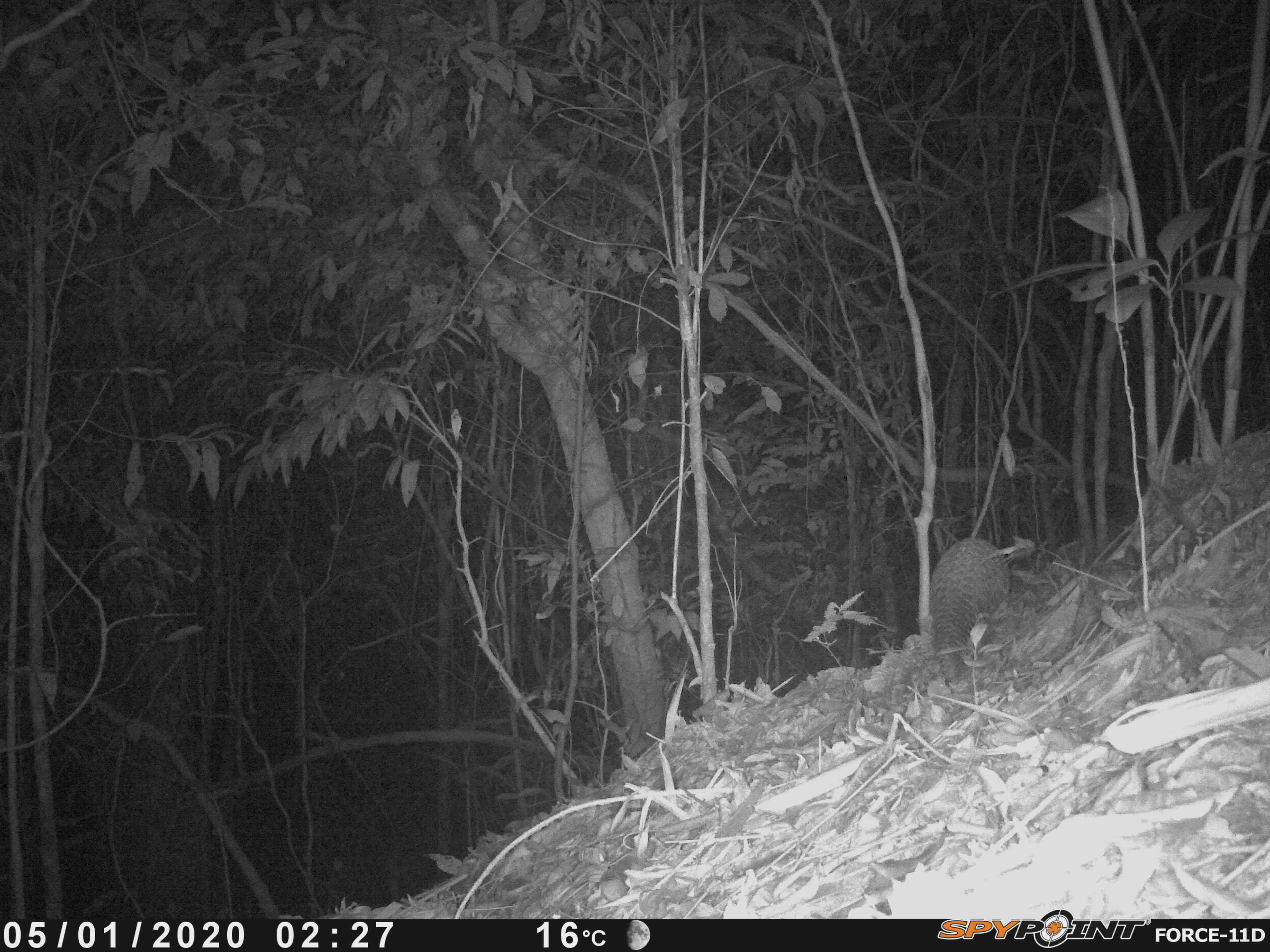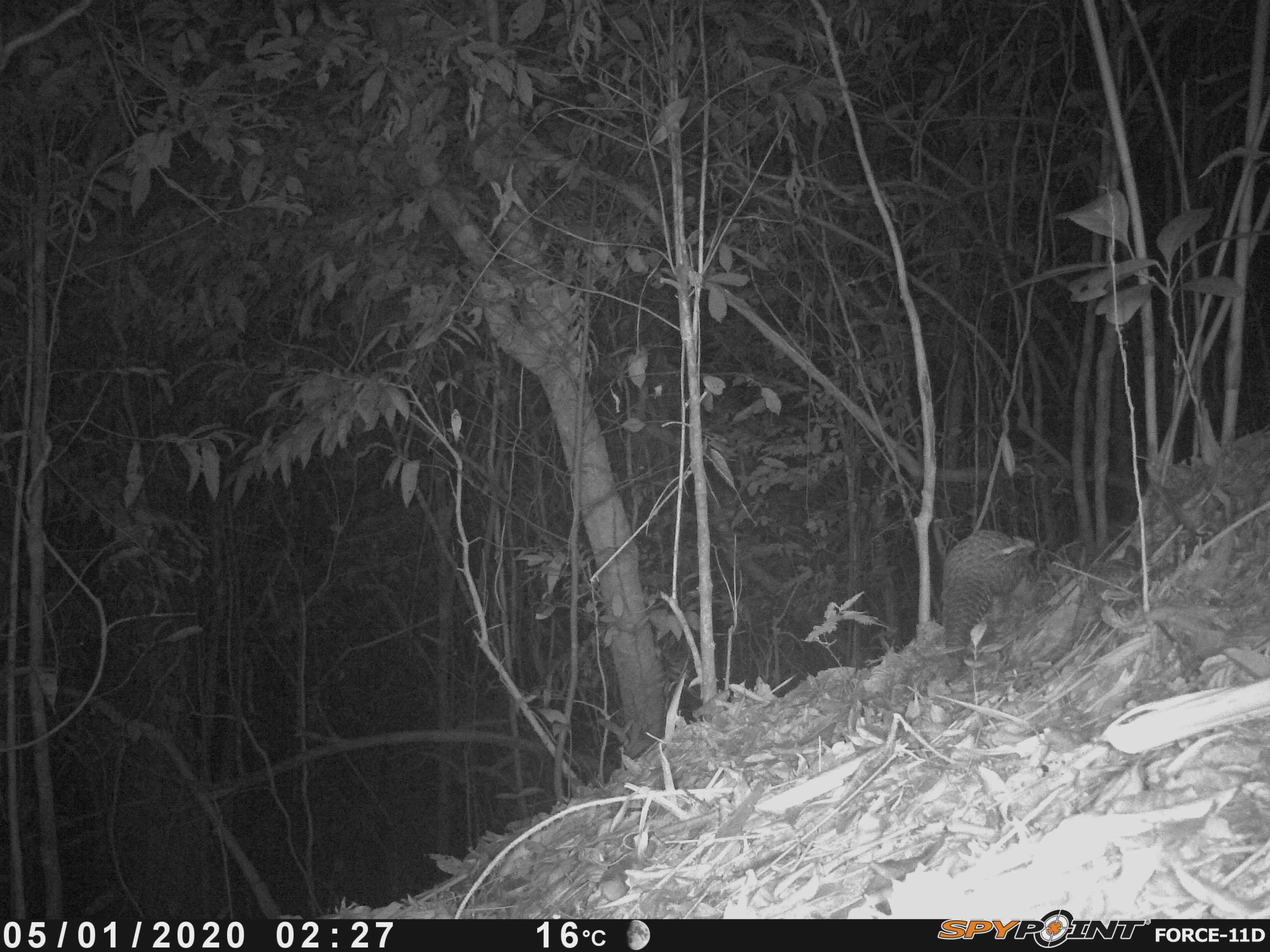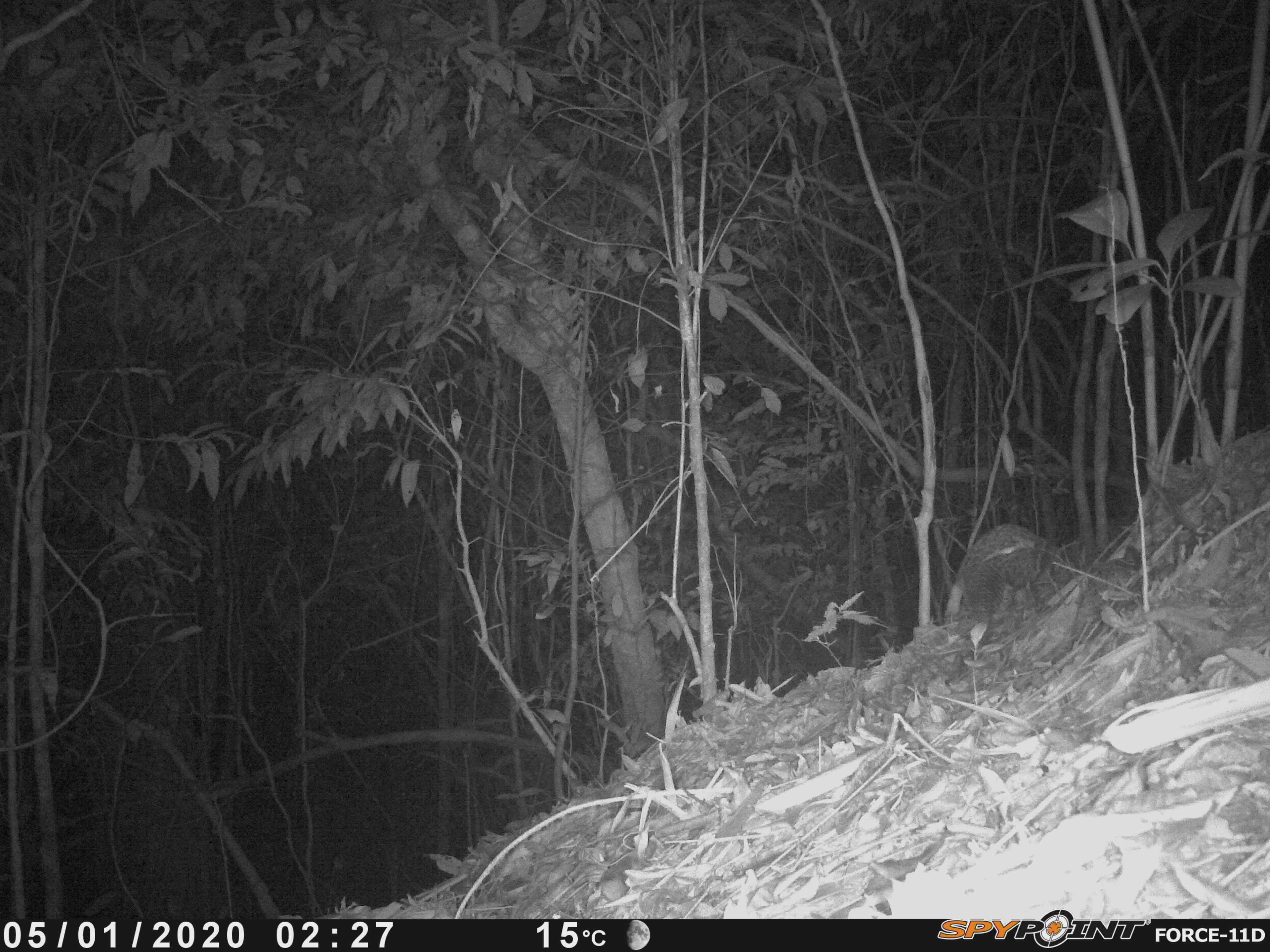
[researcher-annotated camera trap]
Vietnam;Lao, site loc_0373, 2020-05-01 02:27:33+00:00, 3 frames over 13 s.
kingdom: Animalia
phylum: Chordata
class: Mammalia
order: Pholidota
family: Manidae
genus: Manis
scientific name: Manis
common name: asian pangolins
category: pangolin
Pangolin (asian pangolins) (Manis). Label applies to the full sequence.